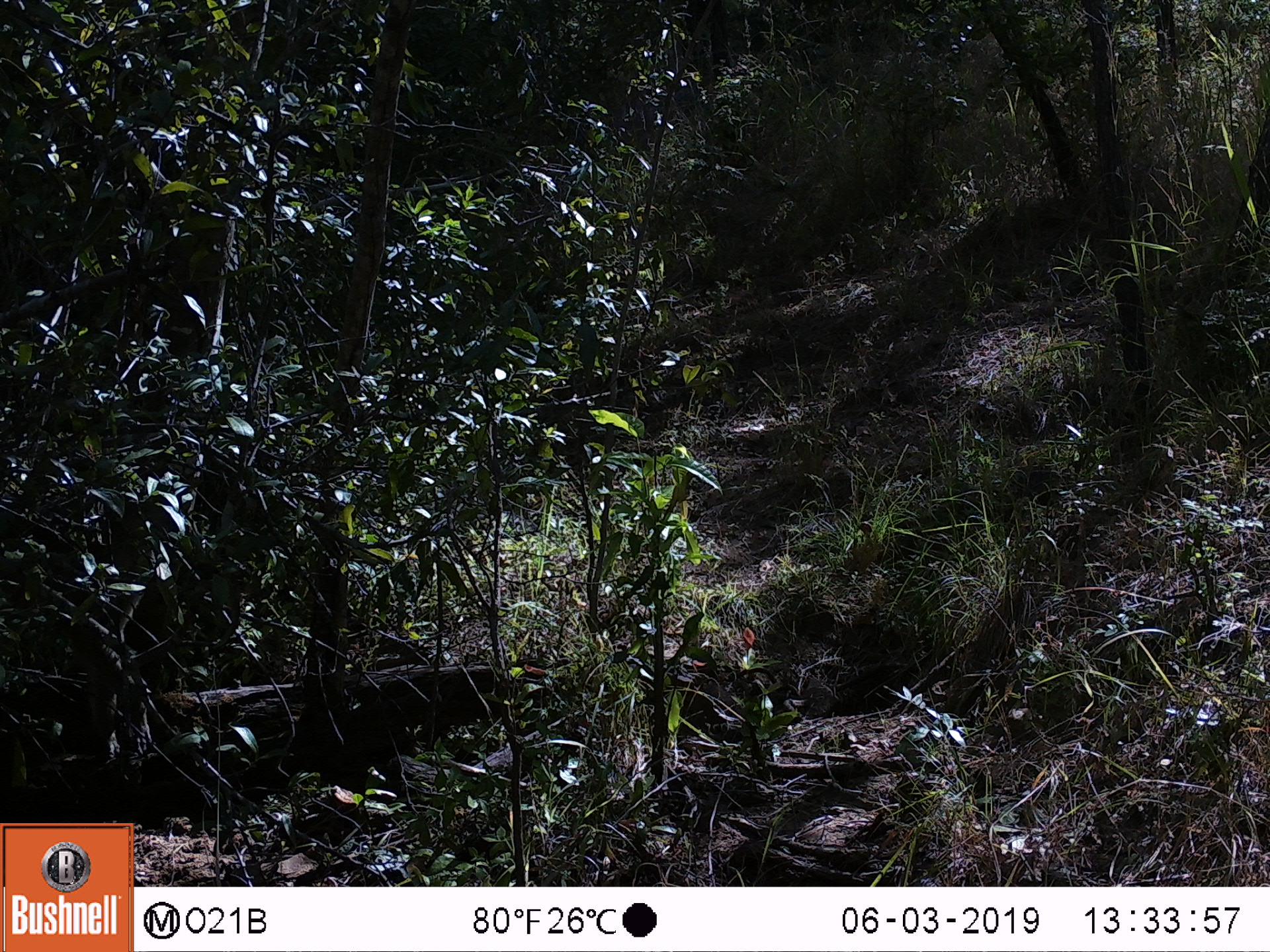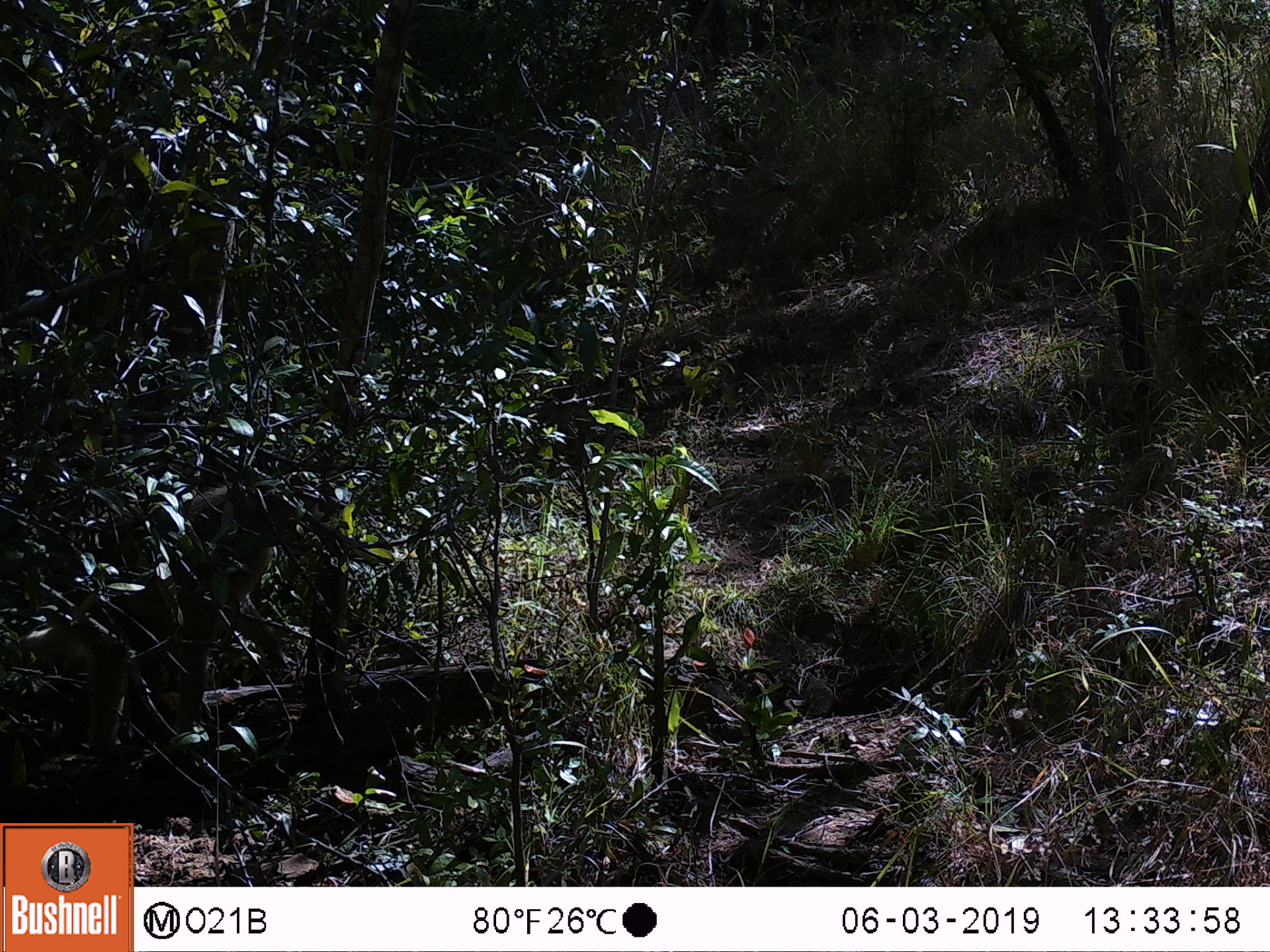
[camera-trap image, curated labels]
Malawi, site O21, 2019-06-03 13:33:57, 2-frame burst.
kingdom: Animalia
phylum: Chordata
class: Mammalia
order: Primates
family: Cercopithecidae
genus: Papio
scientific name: Papio cynocephalus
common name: yellow baboon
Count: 1.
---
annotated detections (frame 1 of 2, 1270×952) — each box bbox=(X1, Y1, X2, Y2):
yellow baboon: bbox=(62, 548, 230, 770)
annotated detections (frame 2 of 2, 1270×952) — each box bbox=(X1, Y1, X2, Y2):
yellow baboon: bbox=(17, 466, 315, 782)